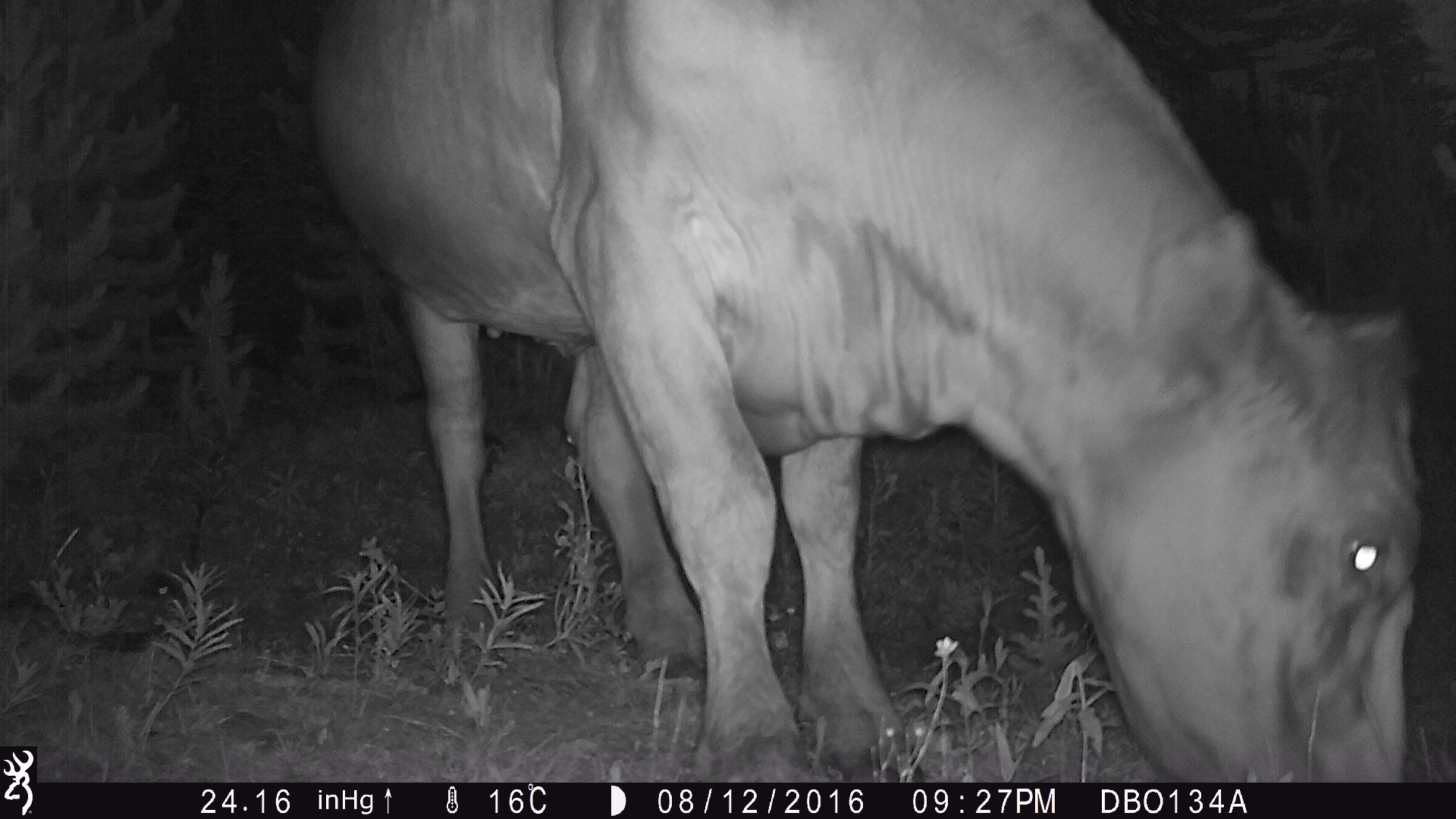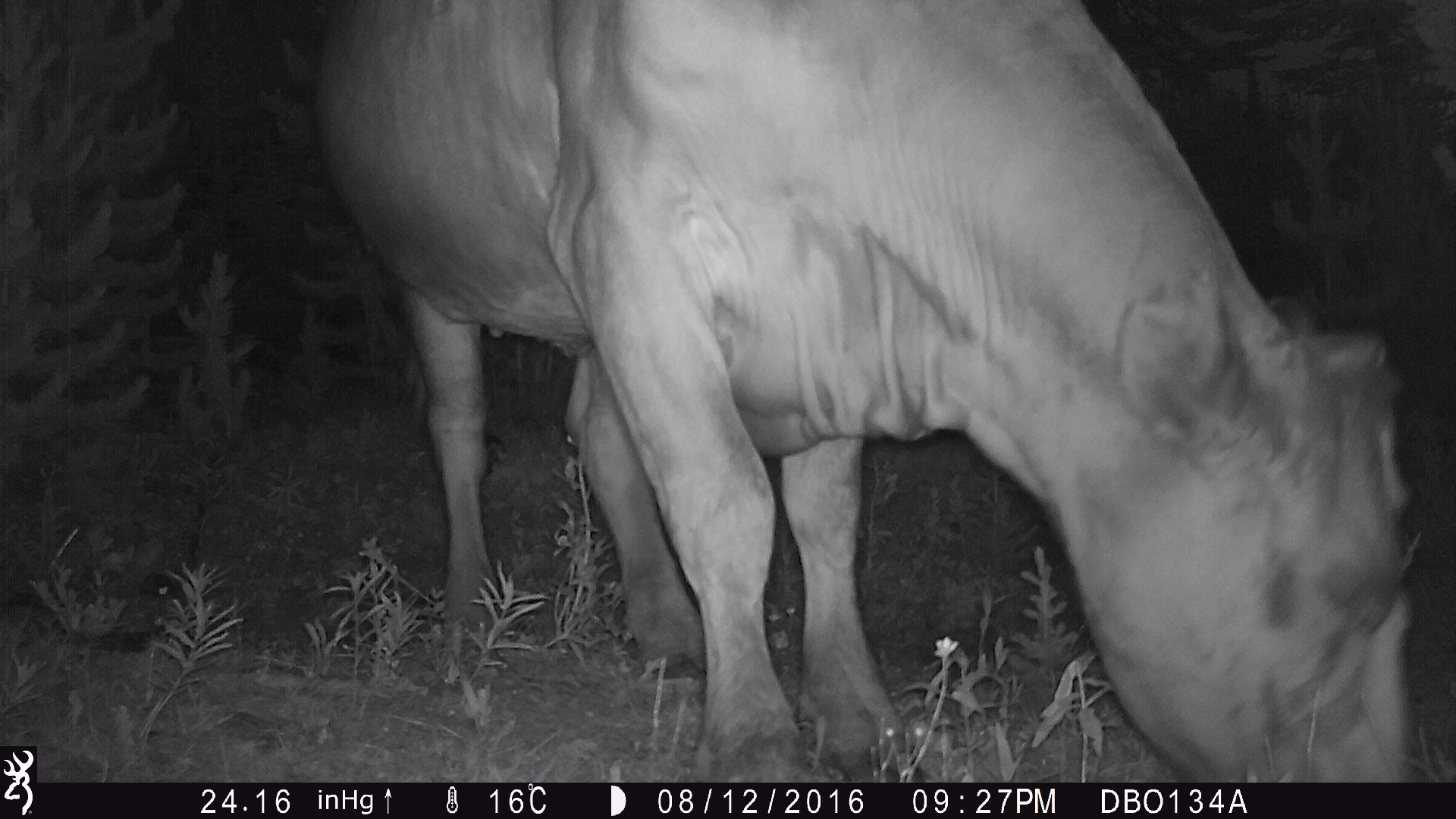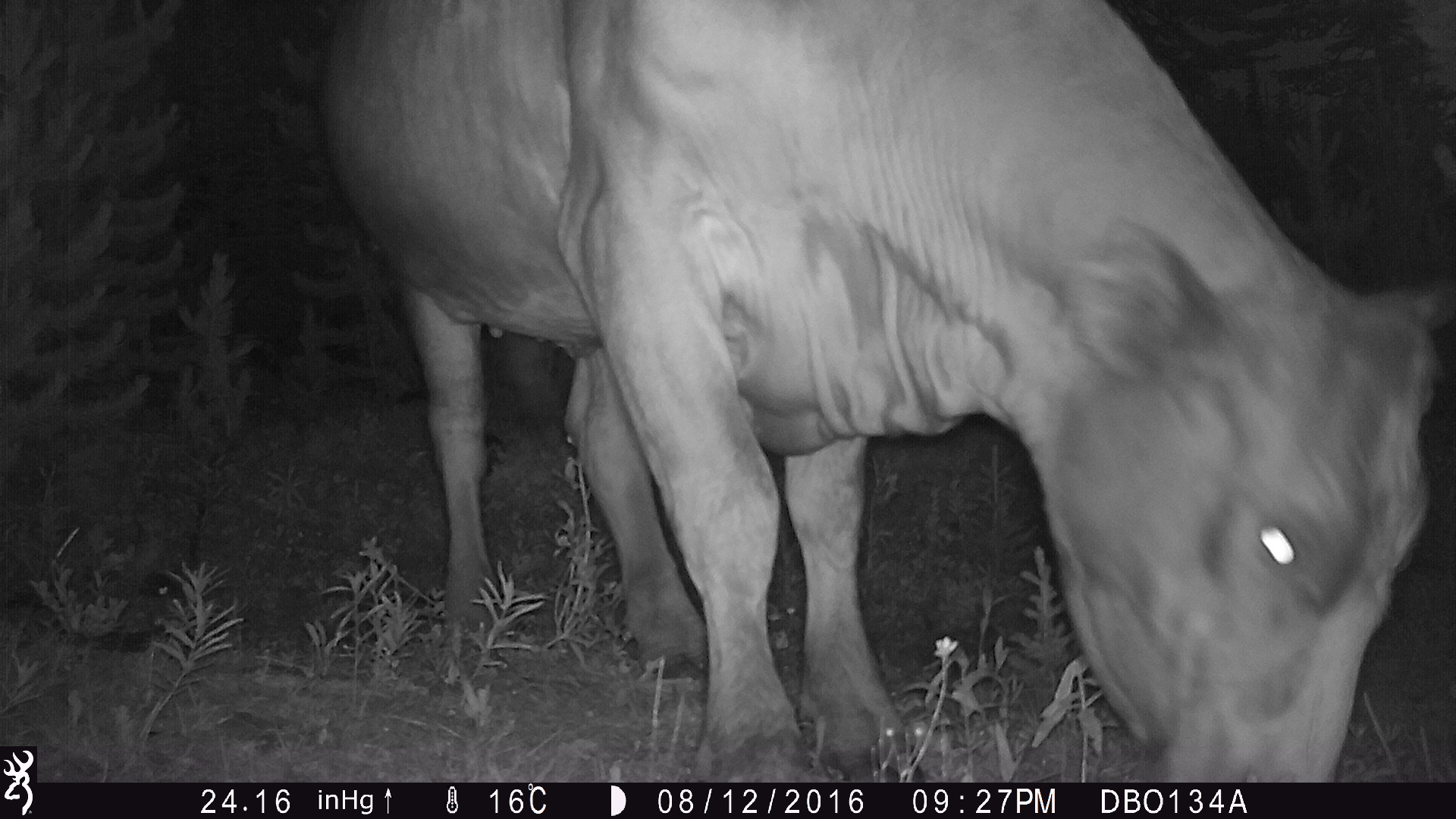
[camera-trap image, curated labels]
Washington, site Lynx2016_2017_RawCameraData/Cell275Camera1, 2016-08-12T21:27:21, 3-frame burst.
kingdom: Animalia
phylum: Chordata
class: Mammalia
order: Artiodactyla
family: Bovidae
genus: Bos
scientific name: Bos taurus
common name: domestic cattle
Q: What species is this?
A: Domestic cattle (Bos taurus).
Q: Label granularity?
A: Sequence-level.